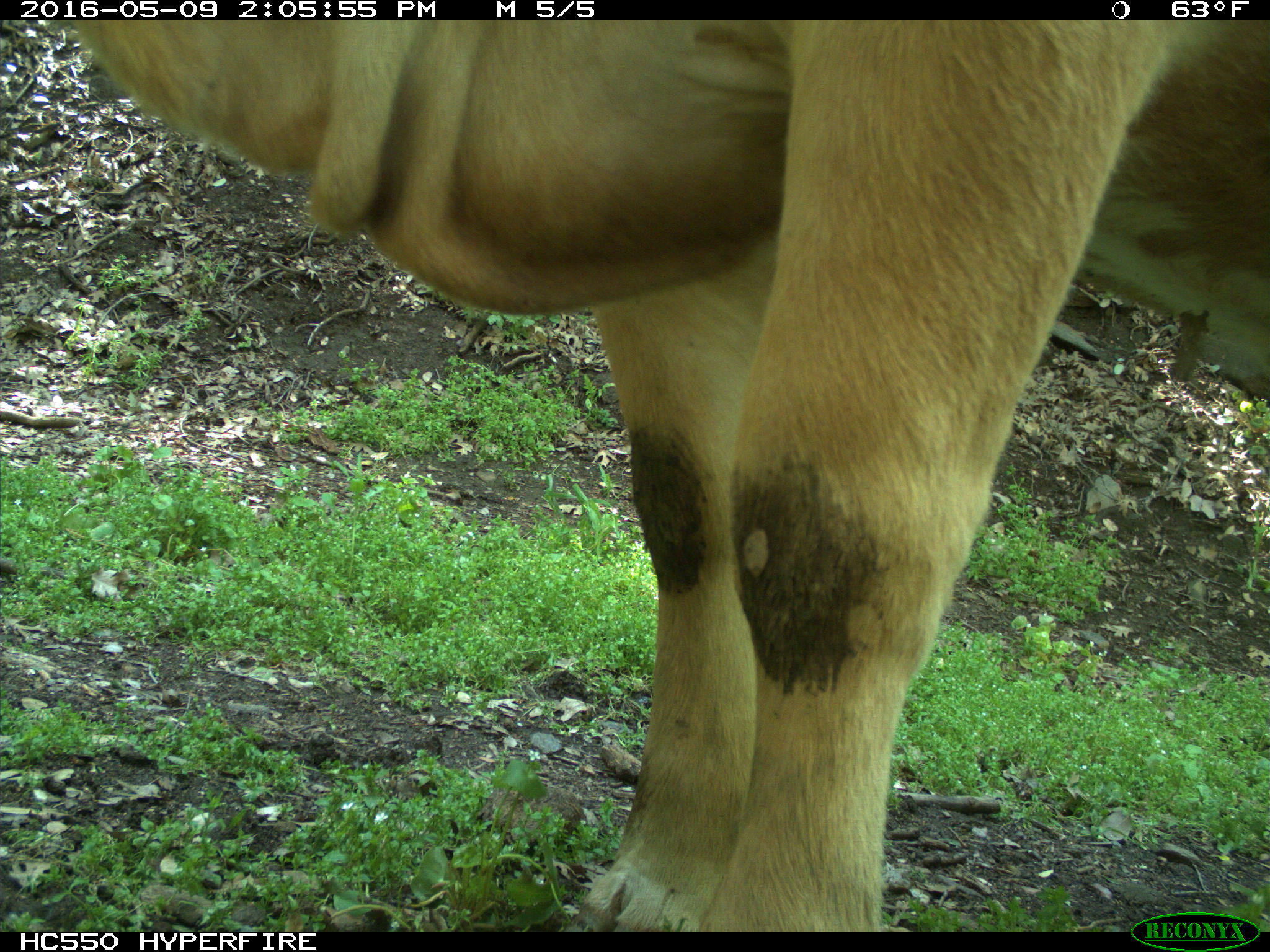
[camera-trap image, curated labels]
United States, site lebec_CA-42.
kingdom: Animalia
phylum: Chordata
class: Mammalia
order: Artiodactyla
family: Bovidae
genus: Bos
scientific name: Bos taurus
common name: domestic cow